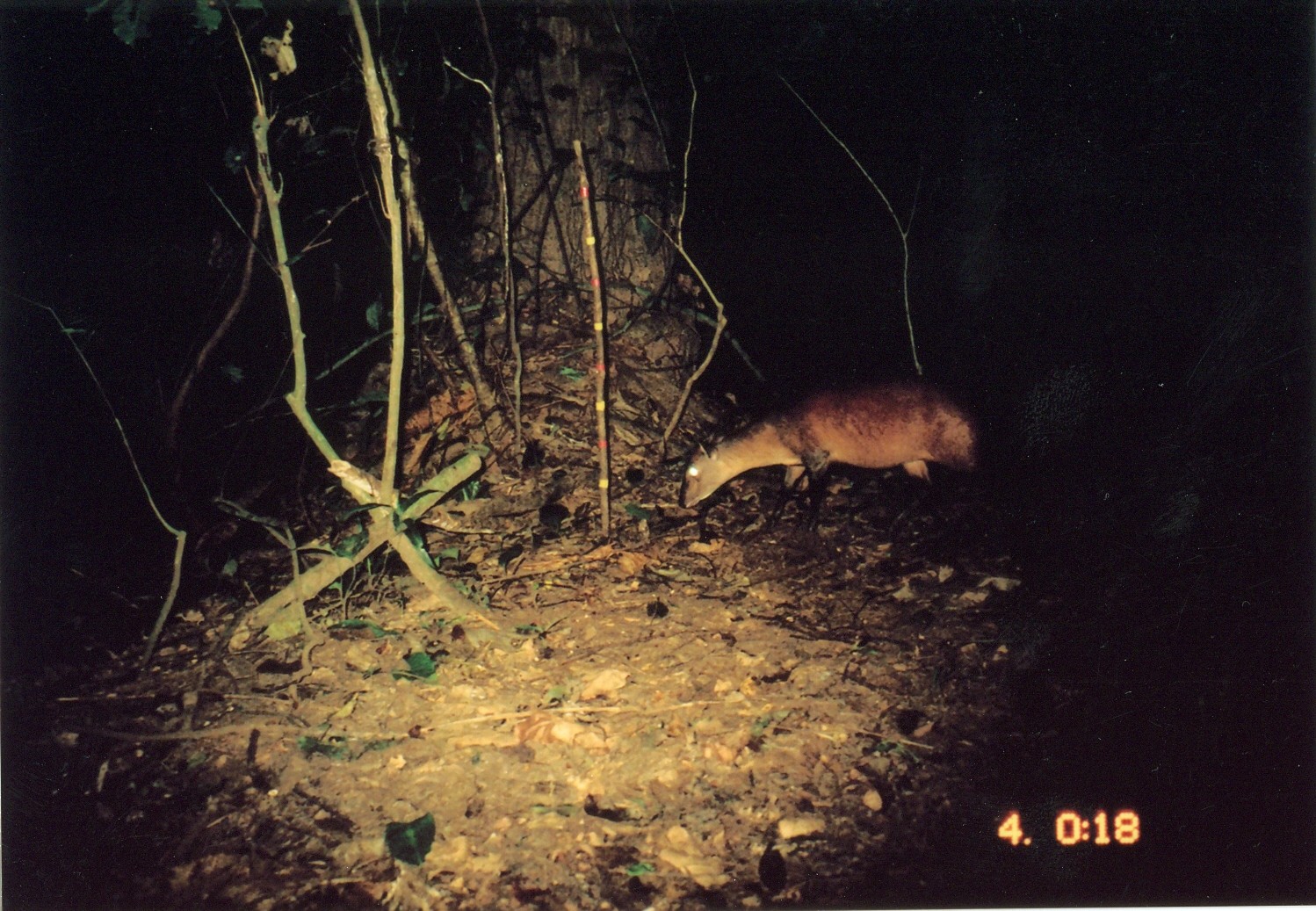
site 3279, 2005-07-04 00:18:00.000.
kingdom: Animalia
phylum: Chordata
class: Mammalia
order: Artiodactyla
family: Bovidae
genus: Cephalophus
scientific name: Cephalophus harveyi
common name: harvey's duiker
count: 1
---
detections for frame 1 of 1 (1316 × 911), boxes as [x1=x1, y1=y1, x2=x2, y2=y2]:
cephalophus harveyi: [x1=676, y1=377, x2=985, y2=541]